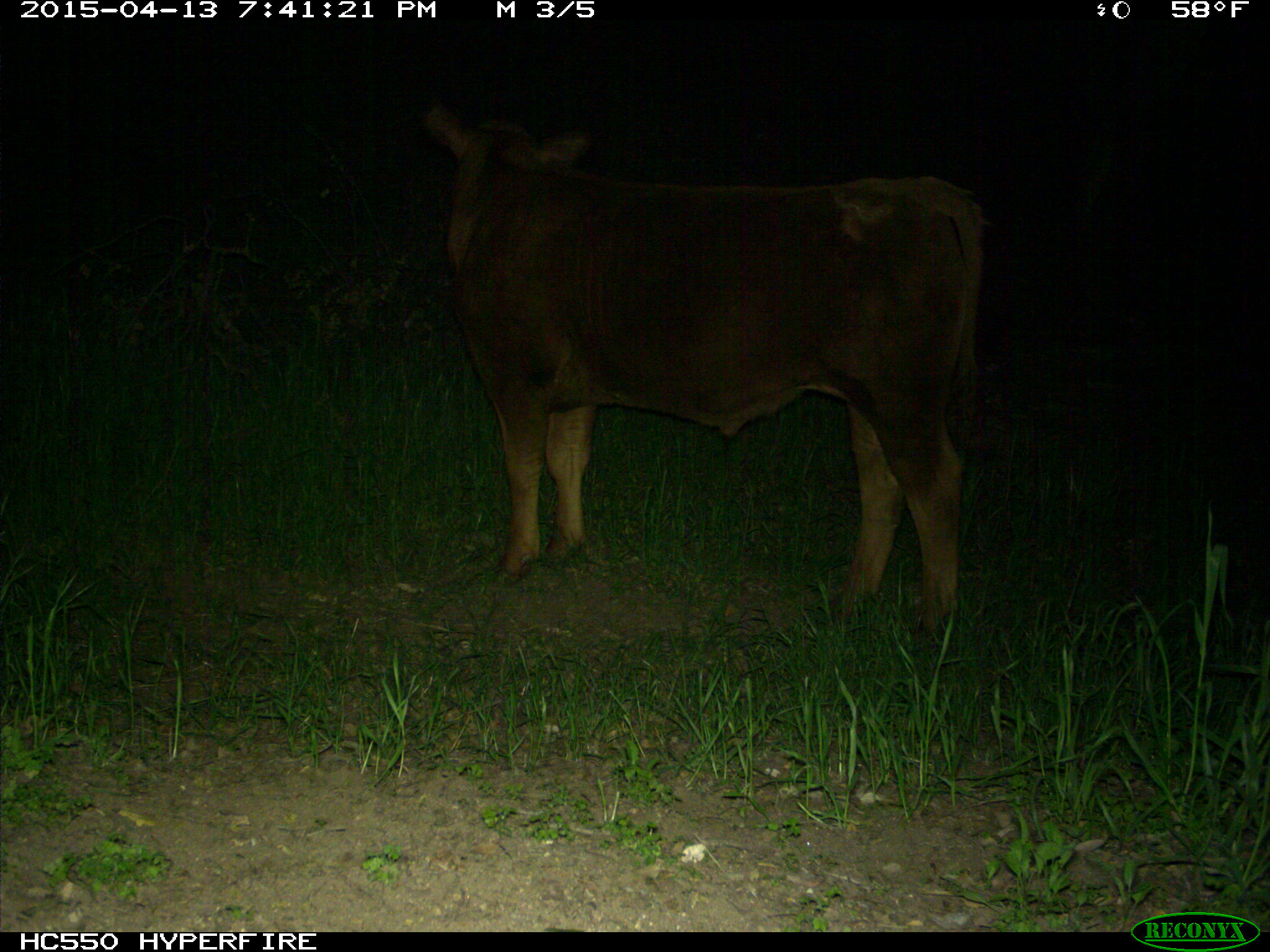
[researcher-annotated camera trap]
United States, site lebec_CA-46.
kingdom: Animalia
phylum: Chordata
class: Mammalia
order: Artiodactyla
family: Bovidae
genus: Bos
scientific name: Bos taurus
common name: domestic cow